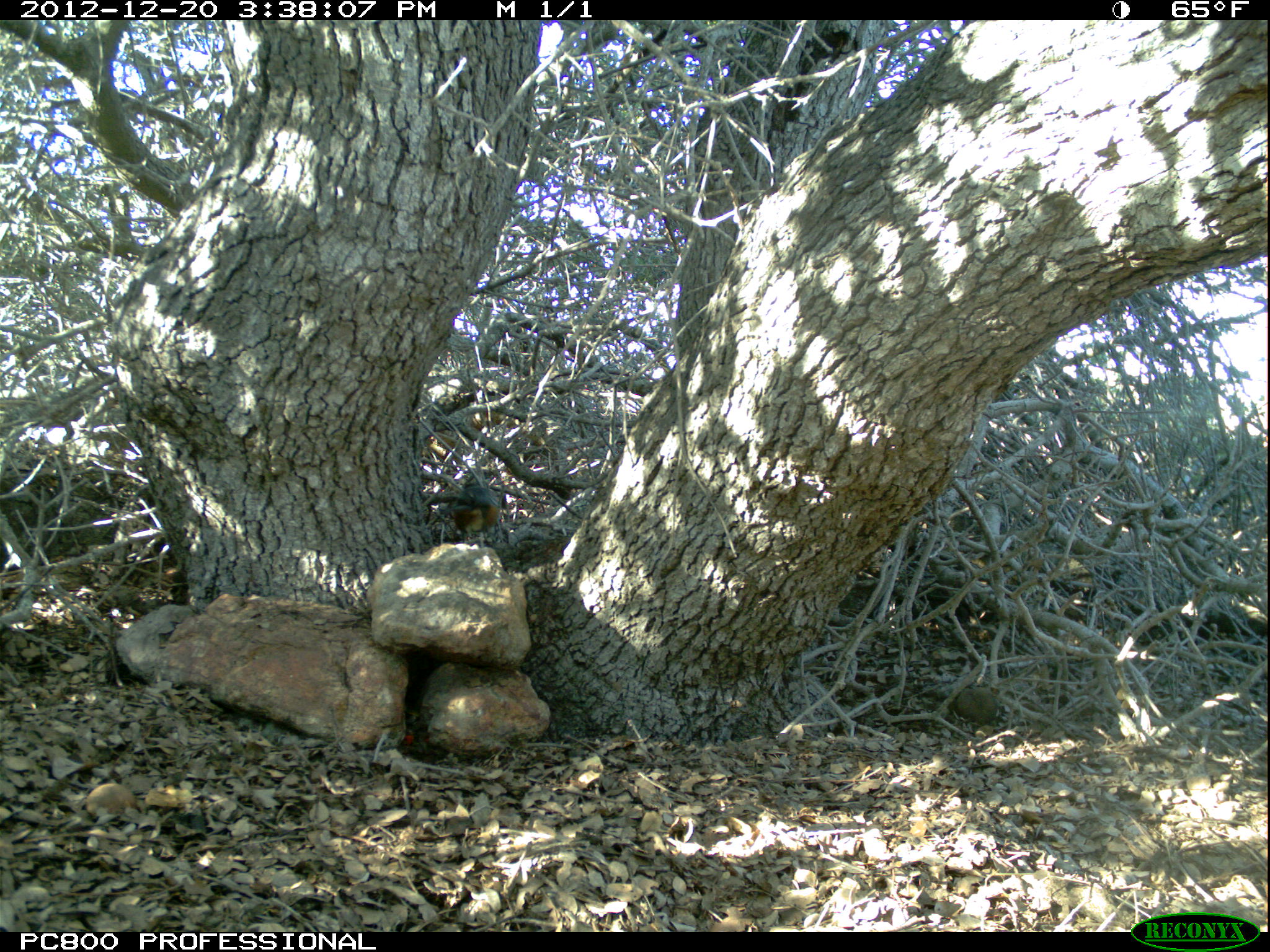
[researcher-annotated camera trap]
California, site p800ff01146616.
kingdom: Animalia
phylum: Chordata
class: Aves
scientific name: Aves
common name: bird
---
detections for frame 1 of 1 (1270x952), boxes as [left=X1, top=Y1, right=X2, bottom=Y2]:
bird: [left=427, top=484, right=502, bottom=549]